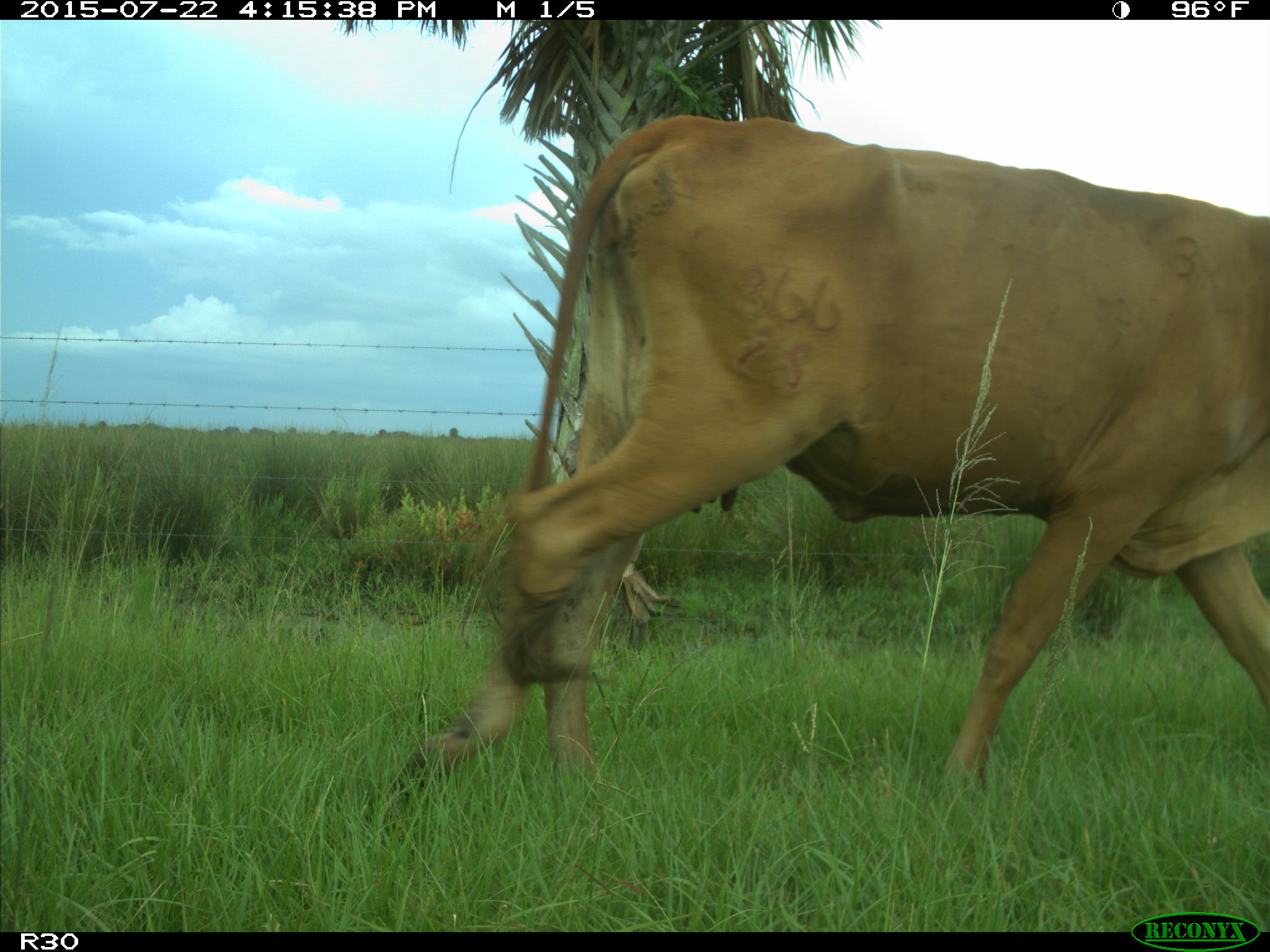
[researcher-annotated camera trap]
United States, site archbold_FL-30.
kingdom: Animalia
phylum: Chordata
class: Mammalia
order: Artiodactyla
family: Bovidae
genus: Bos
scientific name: Bos taurus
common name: domestic cow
Bos taurus (domestic cow).